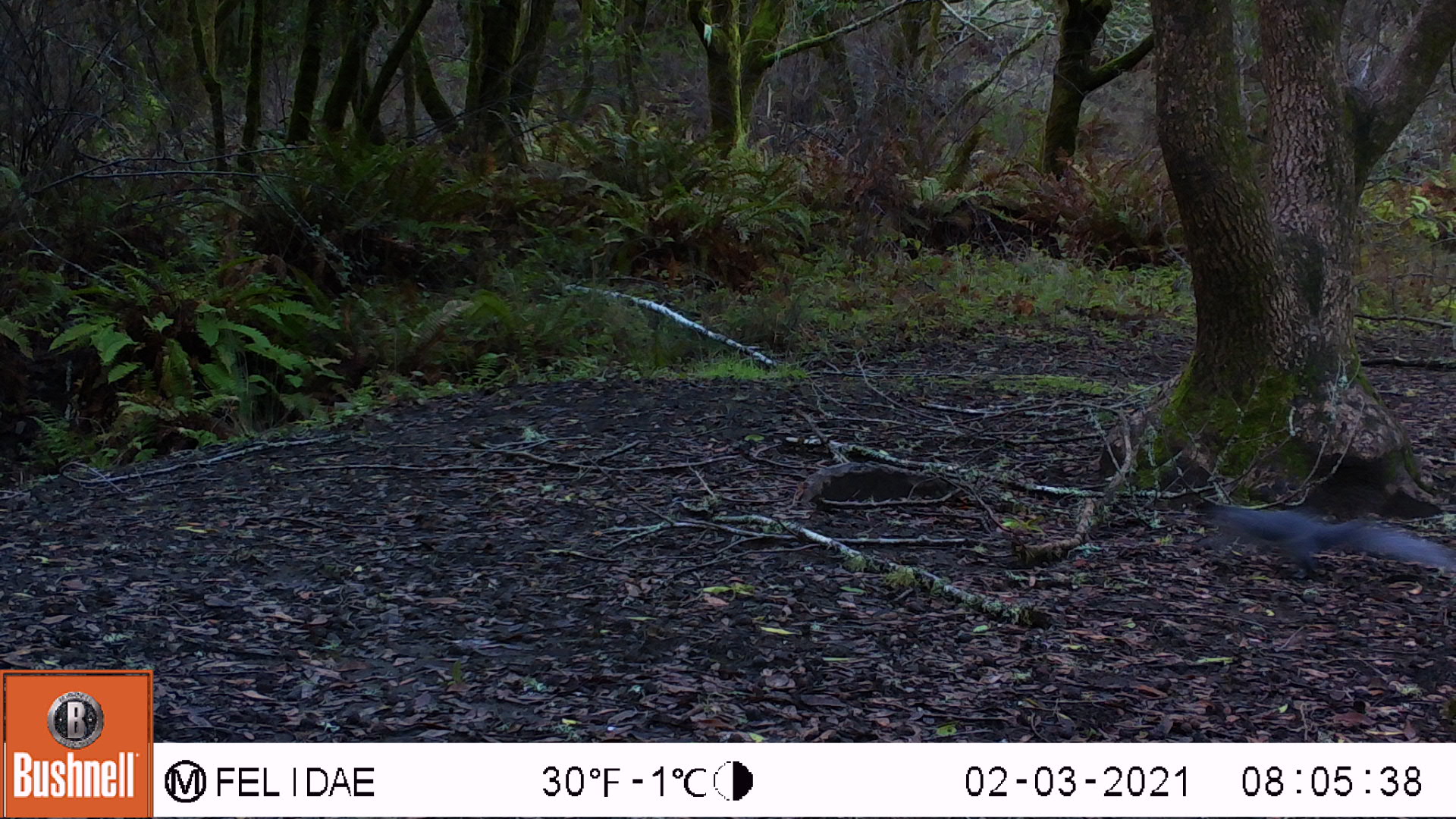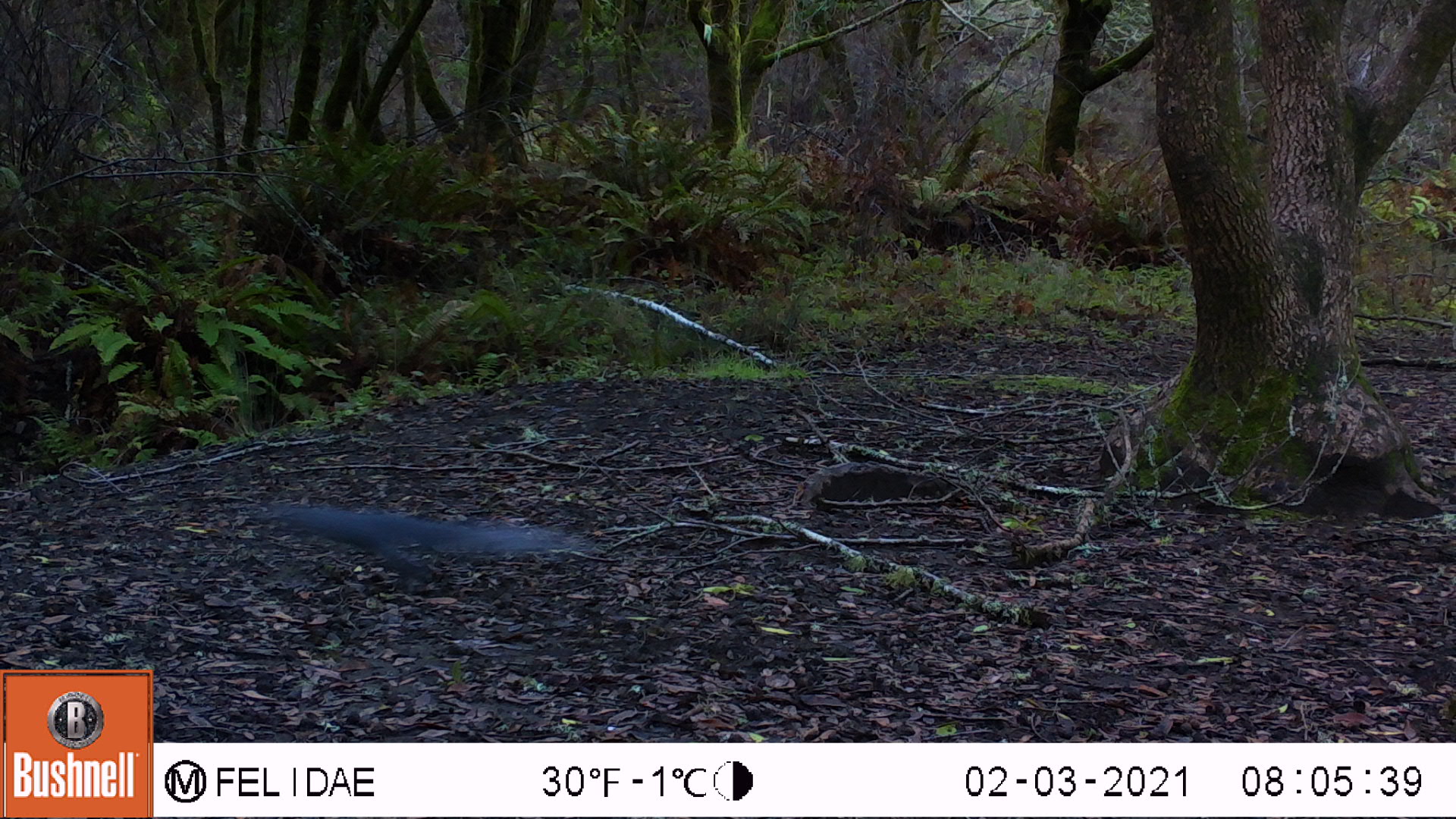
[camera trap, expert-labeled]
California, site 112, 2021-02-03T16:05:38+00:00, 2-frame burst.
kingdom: Animalia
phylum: Chordata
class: Mammalia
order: Rodentia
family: Sciuridae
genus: Sciurus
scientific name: Sciurus griseus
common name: western gray squirrel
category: western grey squirrel